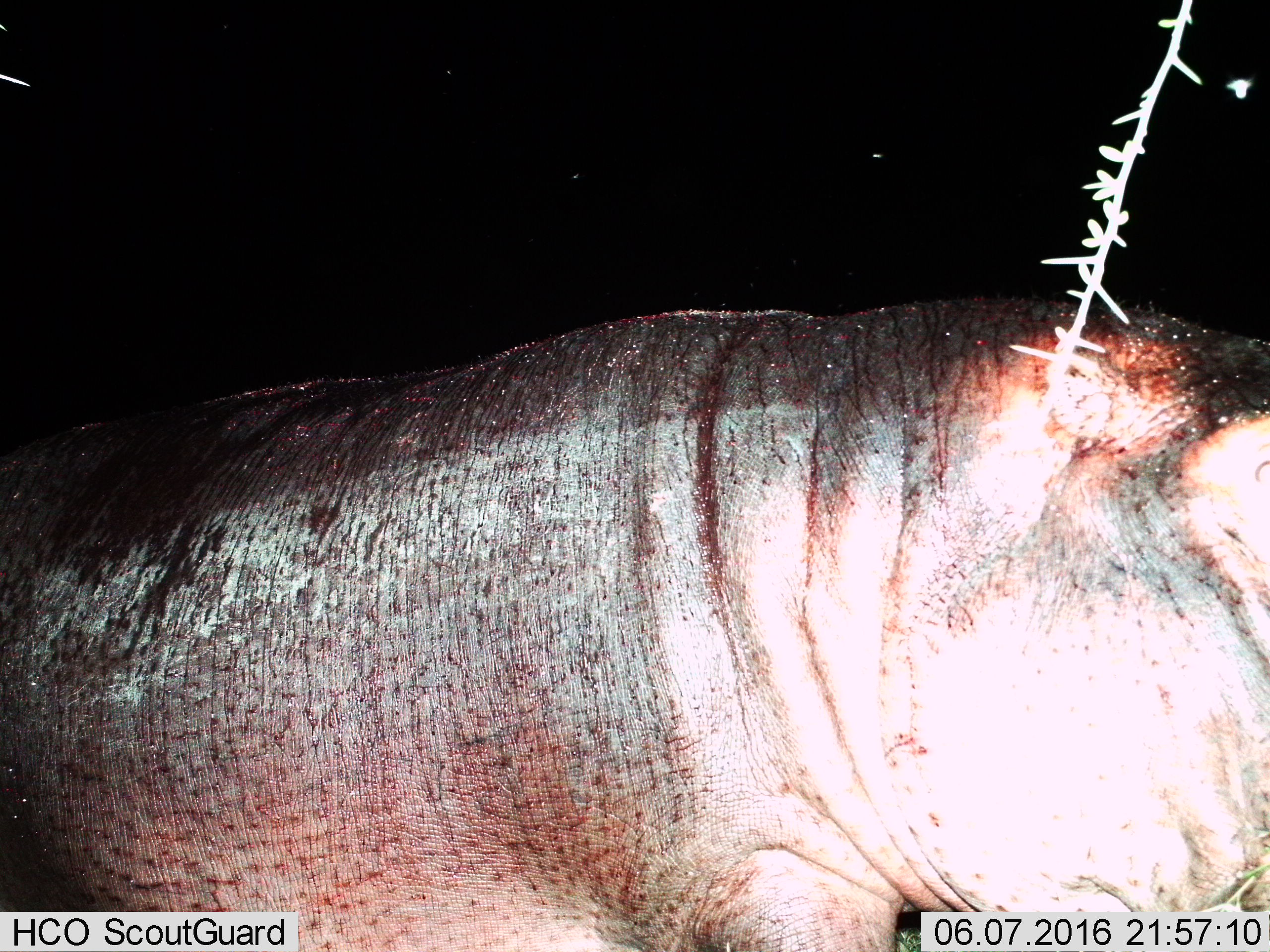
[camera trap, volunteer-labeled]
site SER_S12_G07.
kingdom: Animalia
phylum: Chordata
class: Mammalia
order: Artiodactyla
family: Hippopotamidae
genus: Hippopotamus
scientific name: Hippopotamus amphibius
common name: hippopotamus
Hippopotamus (Hippopotamus amphibius), count 1. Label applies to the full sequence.